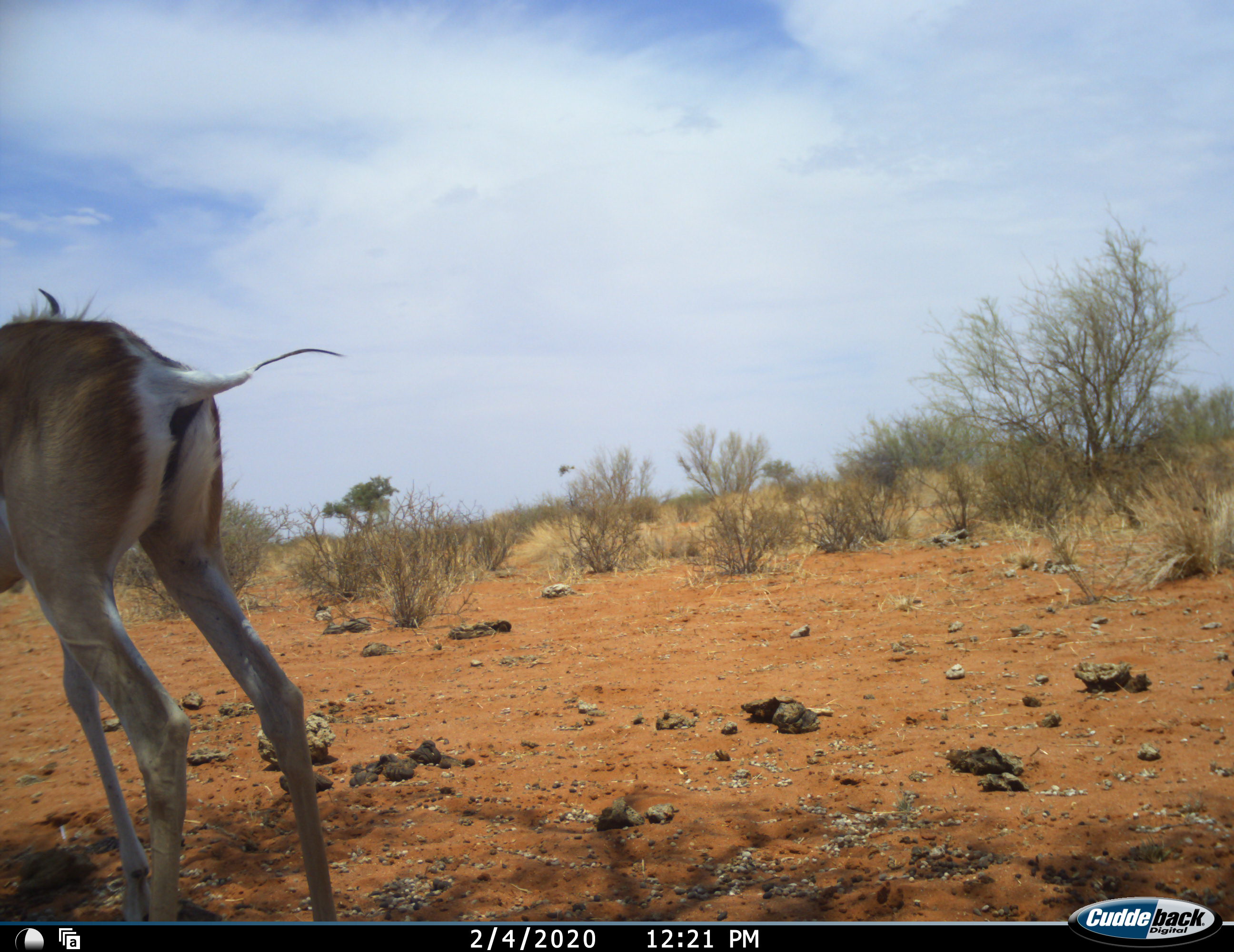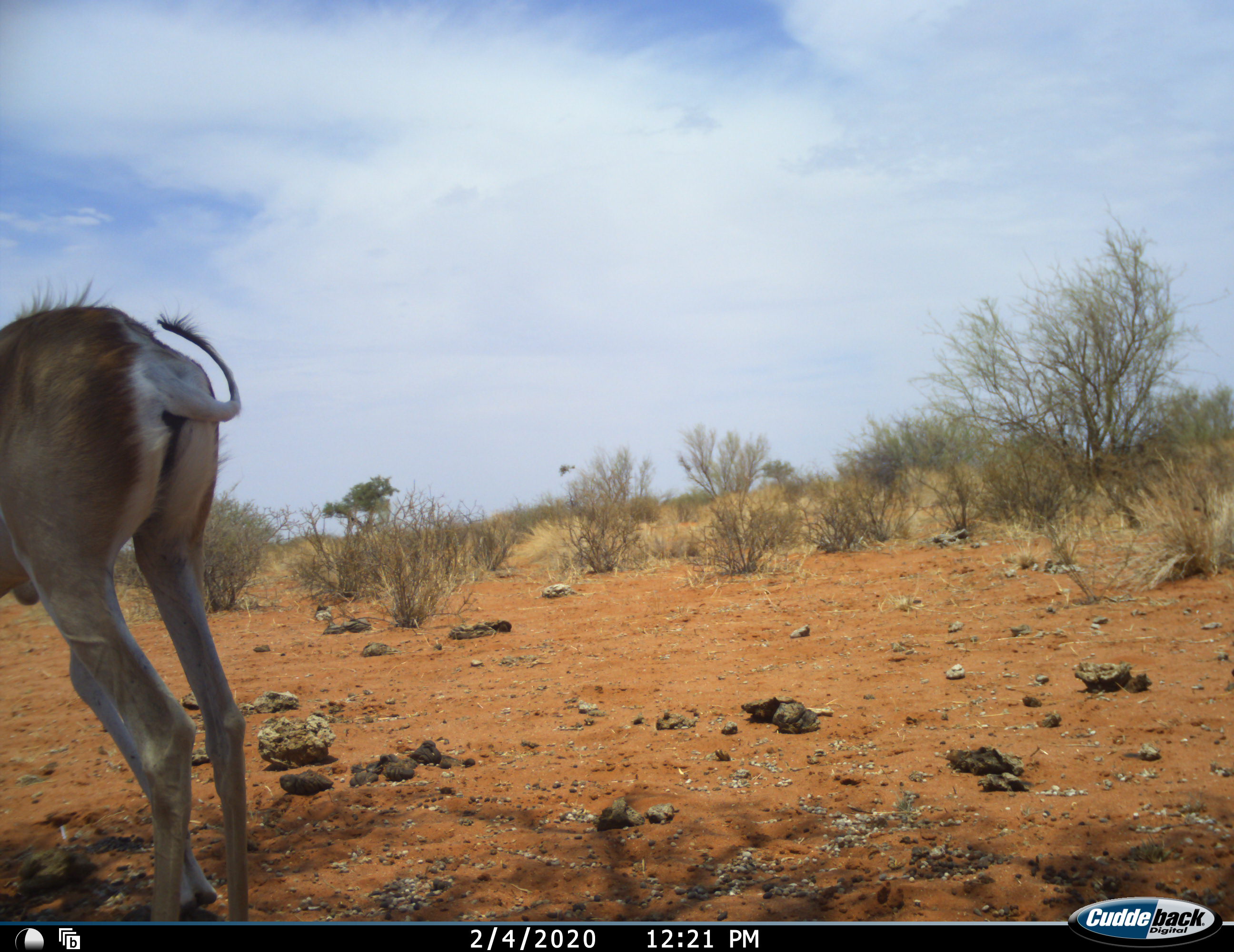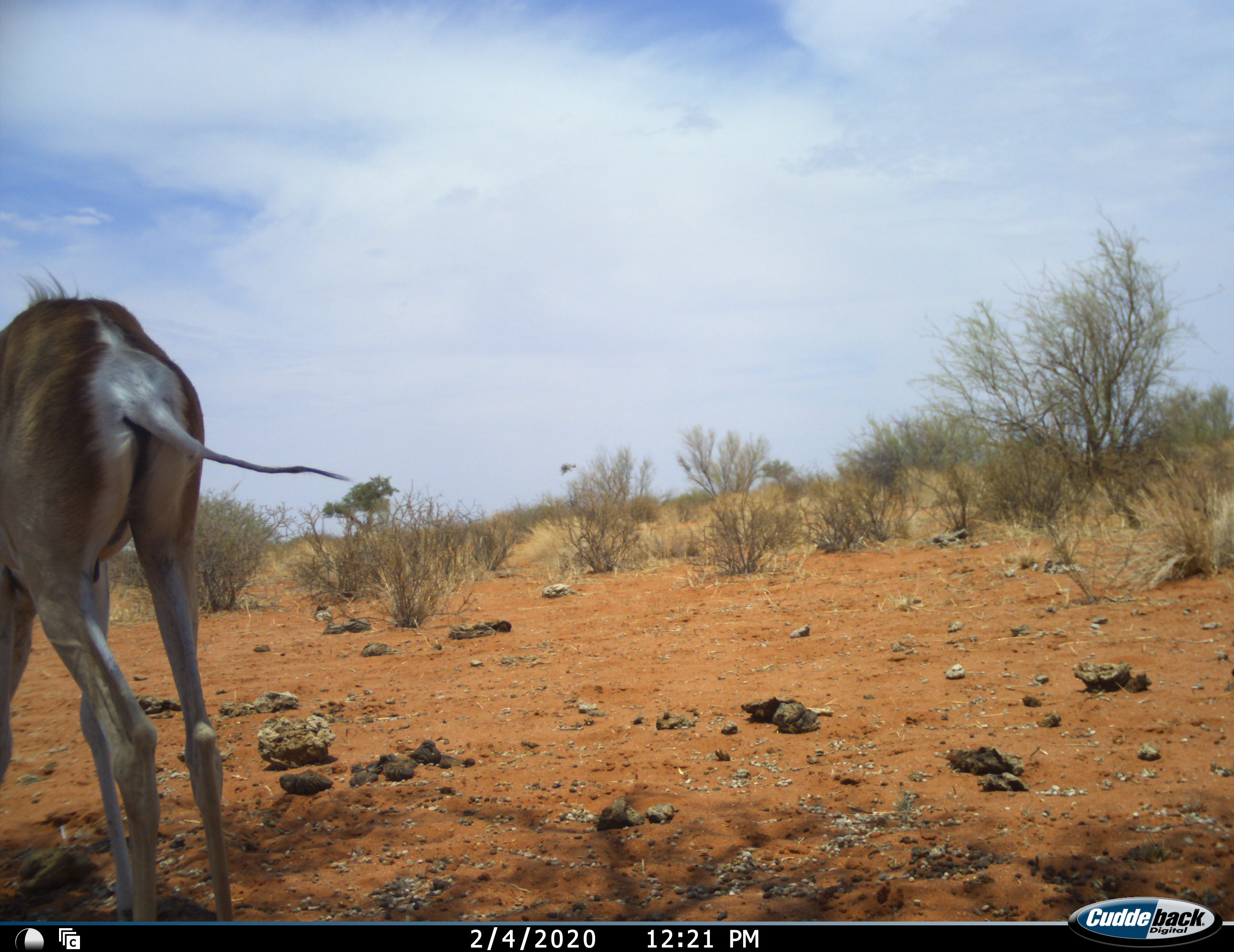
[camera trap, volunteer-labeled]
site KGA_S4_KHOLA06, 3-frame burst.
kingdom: Animalia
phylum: Chordata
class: Mammalia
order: Artiodactyla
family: Bovidae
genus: Antidorcas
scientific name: Antidorcas marsupialis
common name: springbok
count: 1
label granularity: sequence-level